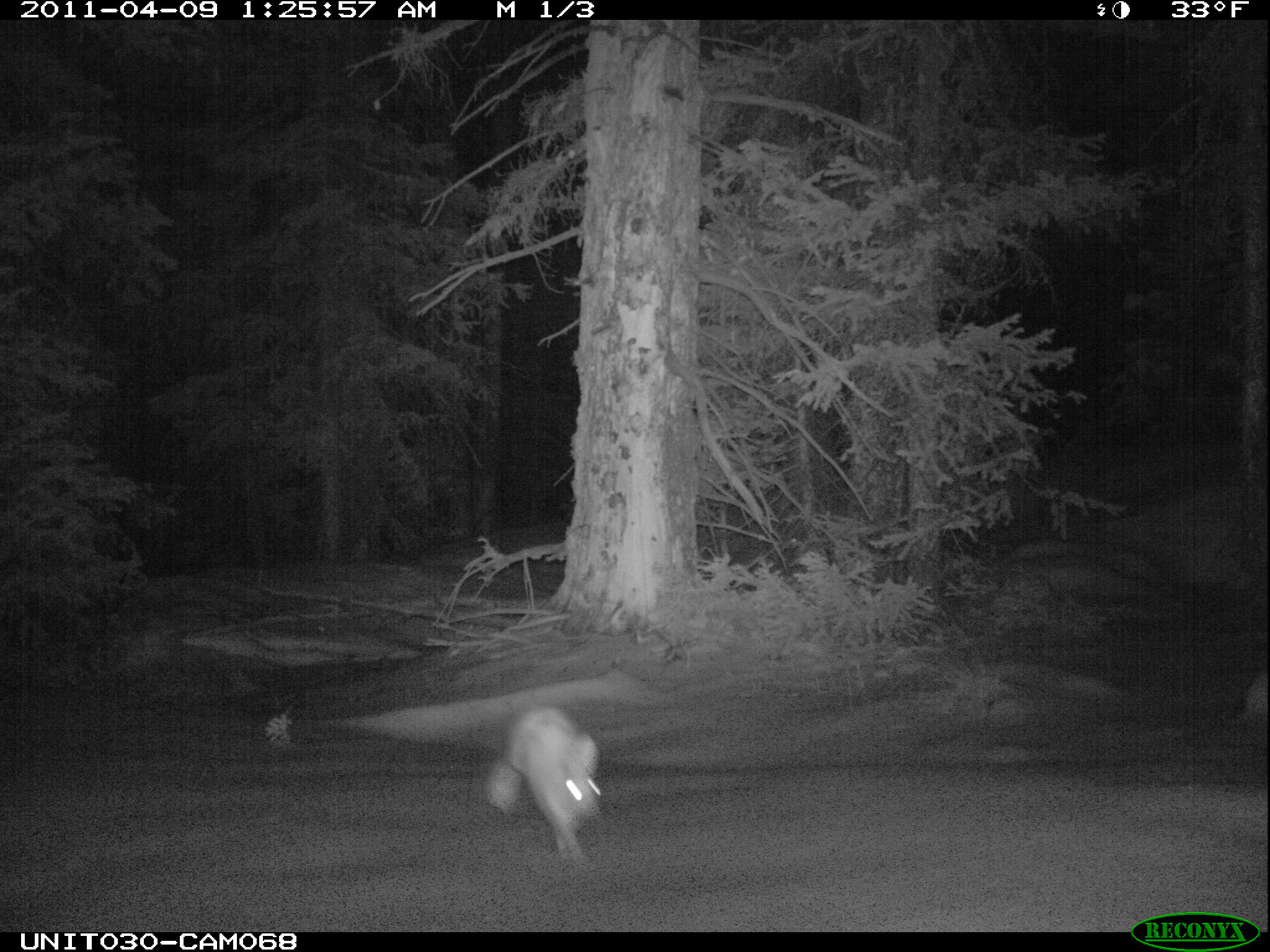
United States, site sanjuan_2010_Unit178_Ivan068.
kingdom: Animalia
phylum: Chordata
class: Mammalia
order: Lagomorpha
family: Leporidae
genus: Lepus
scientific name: Lepus americanus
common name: snowshoe hare